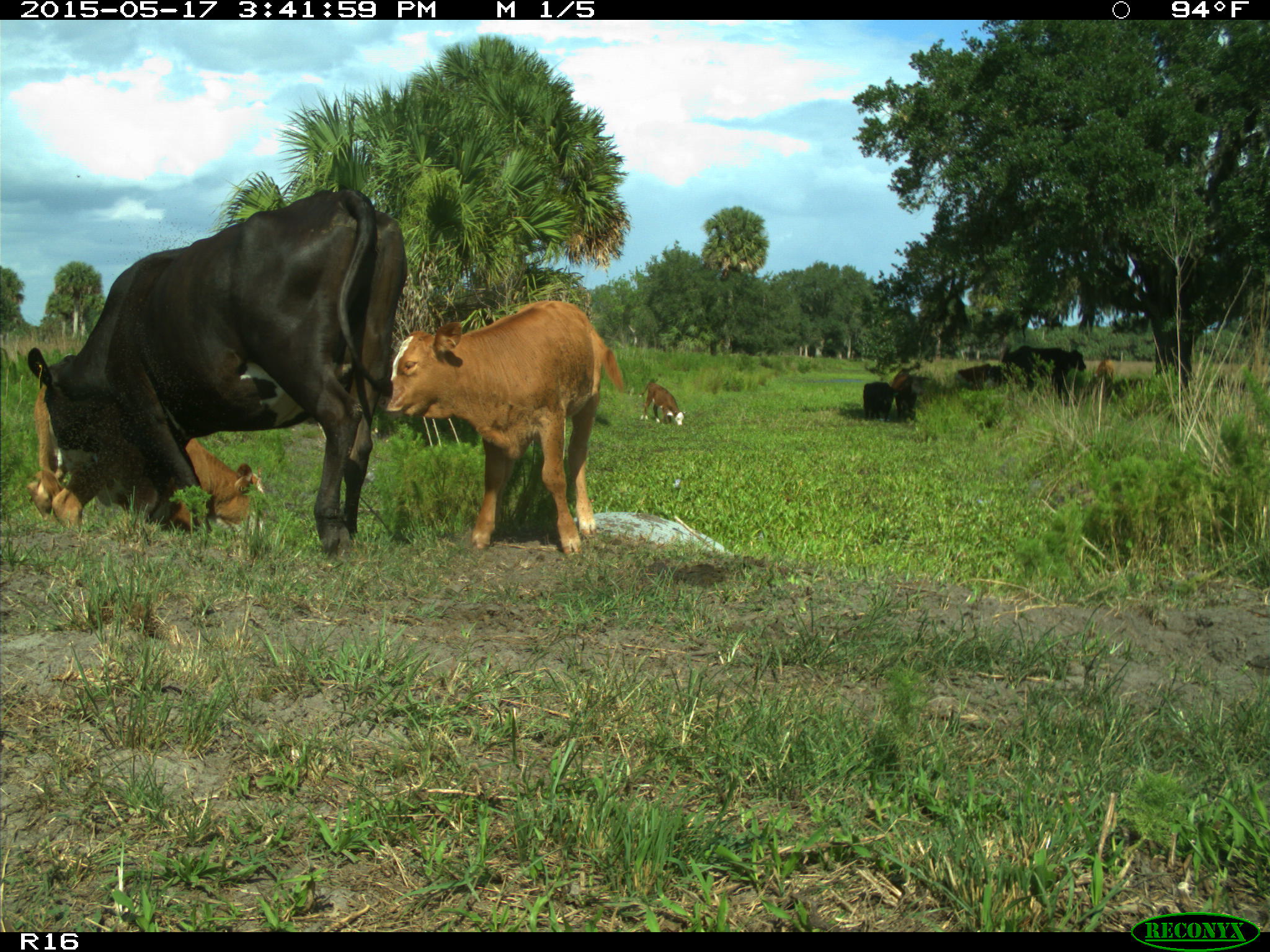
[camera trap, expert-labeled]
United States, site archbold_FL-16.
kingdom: Animalia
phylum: Chordata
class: Mammalia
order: Artiodactyla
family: Bovidae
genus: Bos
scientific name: Bos taurus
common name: domestic cow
Bos taurus (domestic cow).